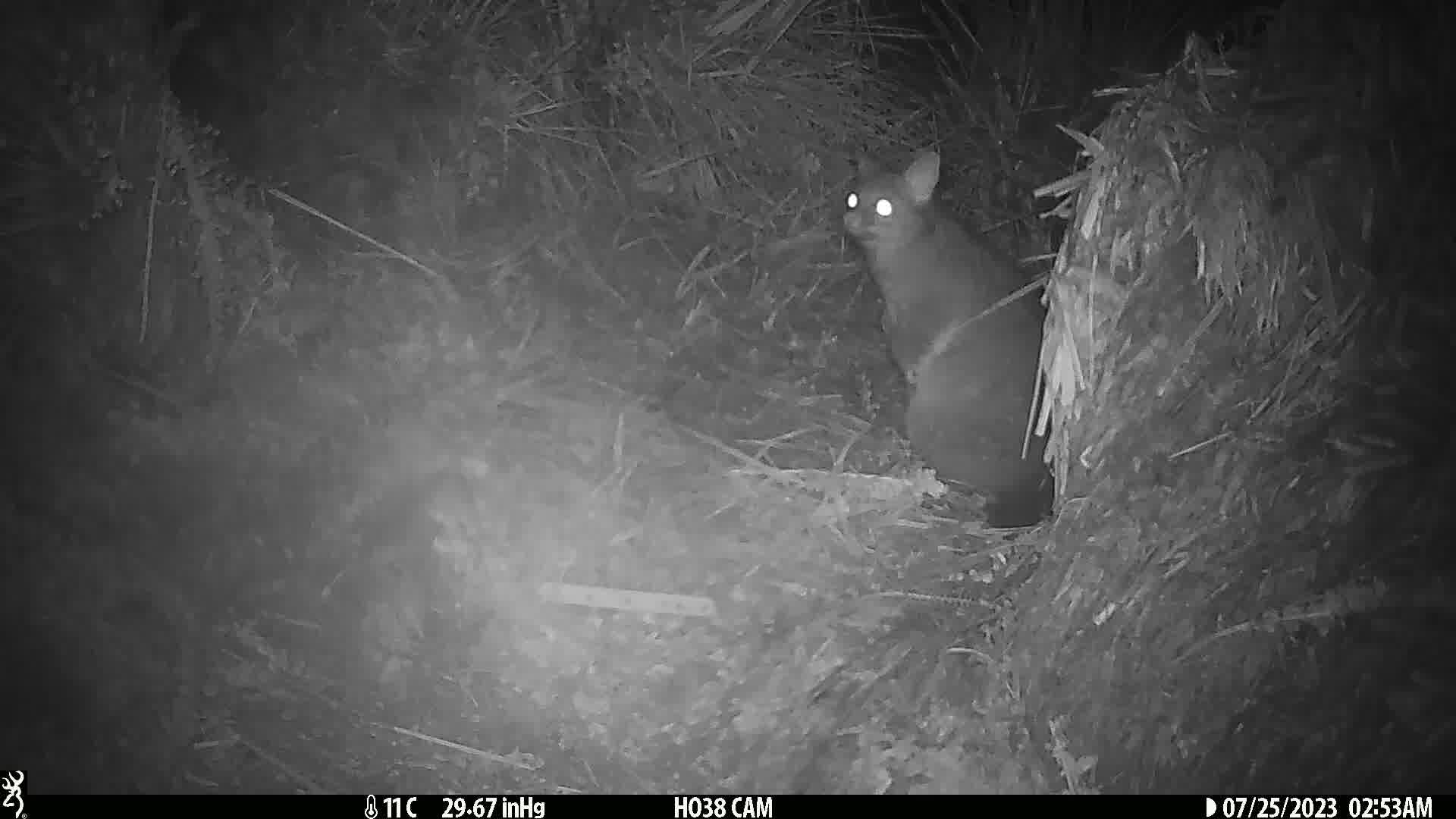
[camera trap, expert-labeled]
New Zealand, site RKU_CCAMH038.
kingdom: Animalia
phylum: Chordata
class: Mammalia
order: Diprotodontia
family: Phalangeridae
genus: Trichosurus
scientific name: Trichosurus vulpecula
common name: common brushtail possum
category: possum